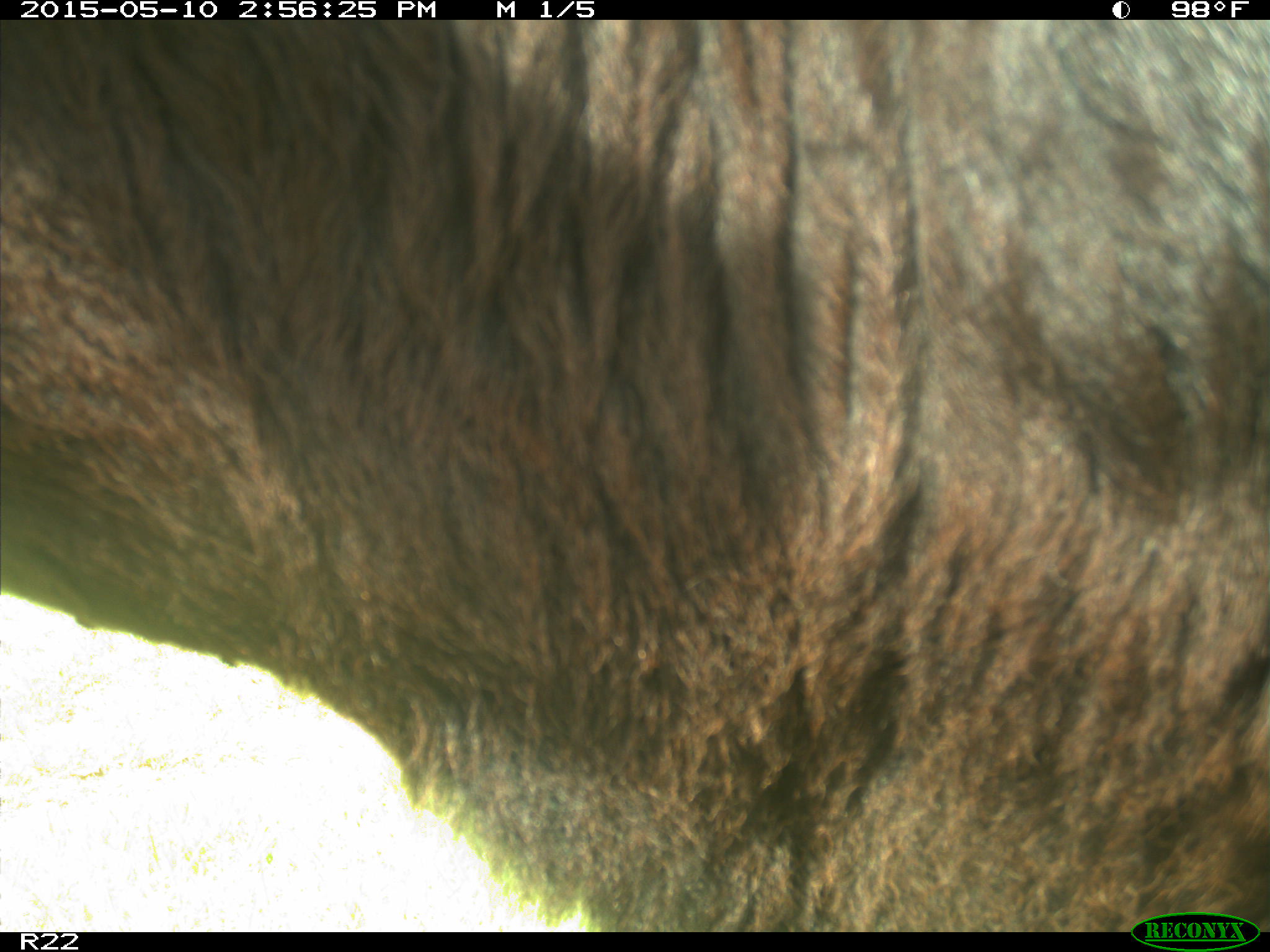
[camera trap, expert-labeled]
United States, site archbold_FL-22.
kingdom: Animalia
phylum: Chordata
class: Mammalia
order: Artiodactyla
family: Bovidae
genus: Bos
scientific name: Bos taurus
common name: domestic cow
Bos taurus (domestic cow).